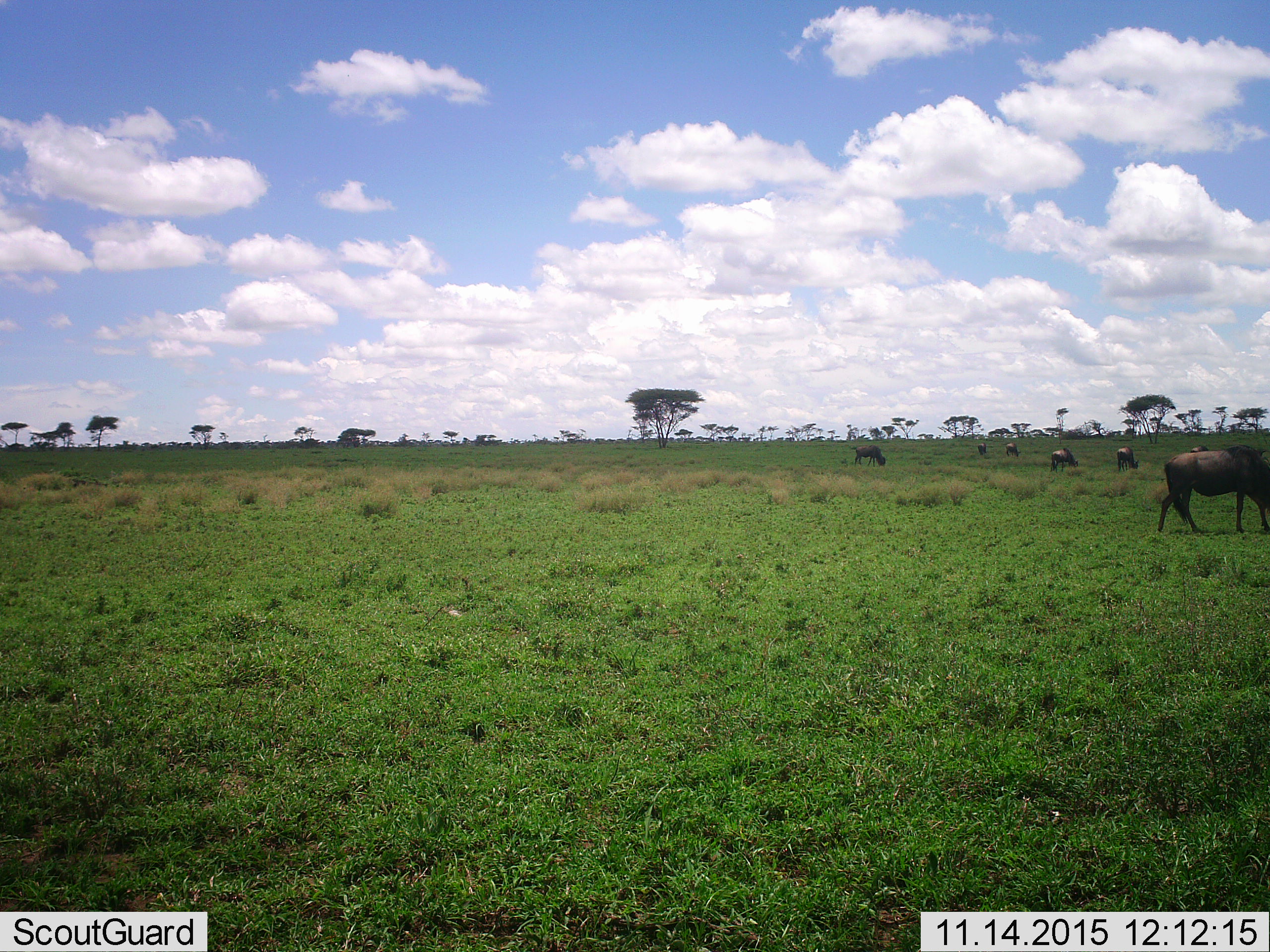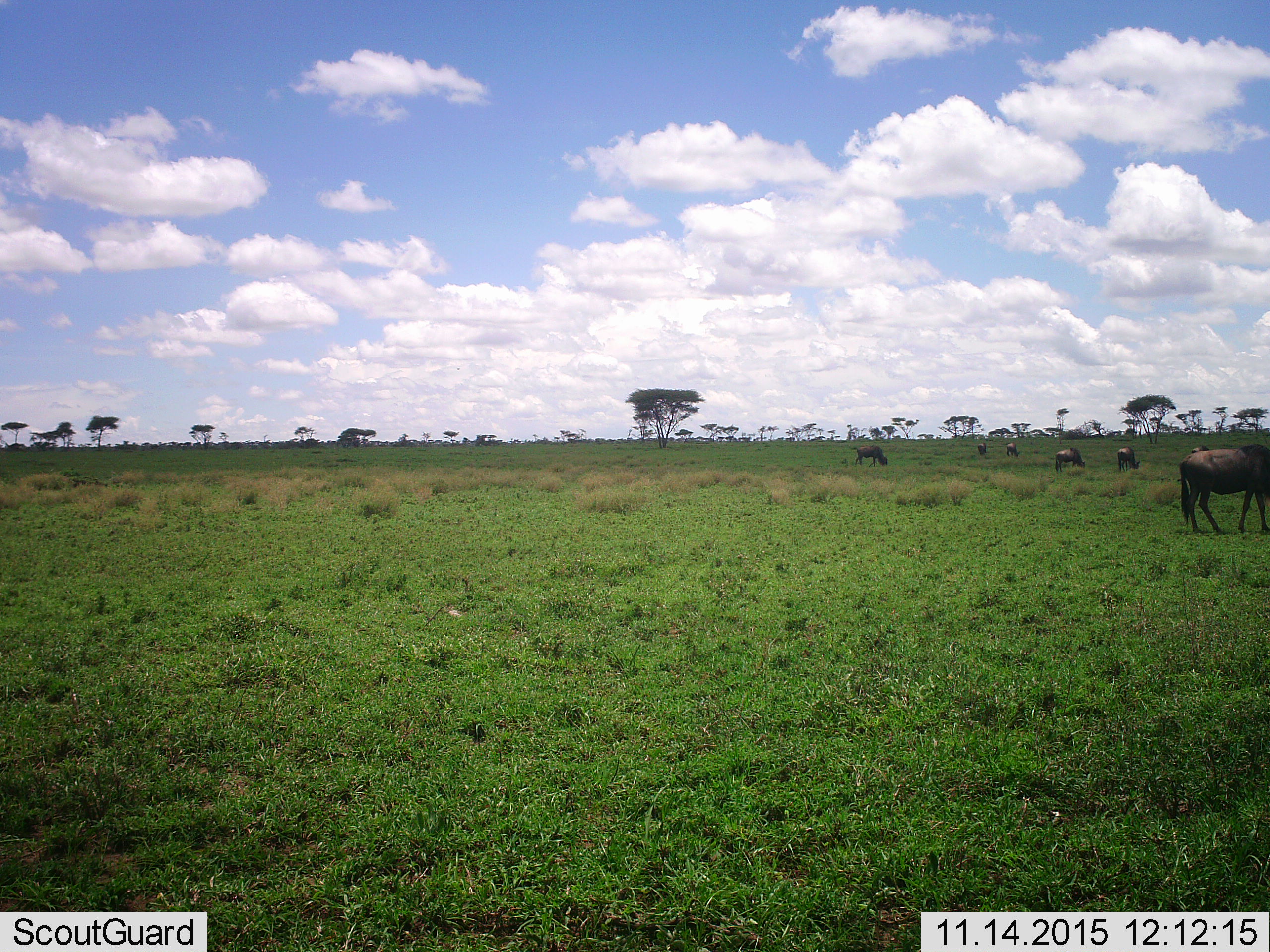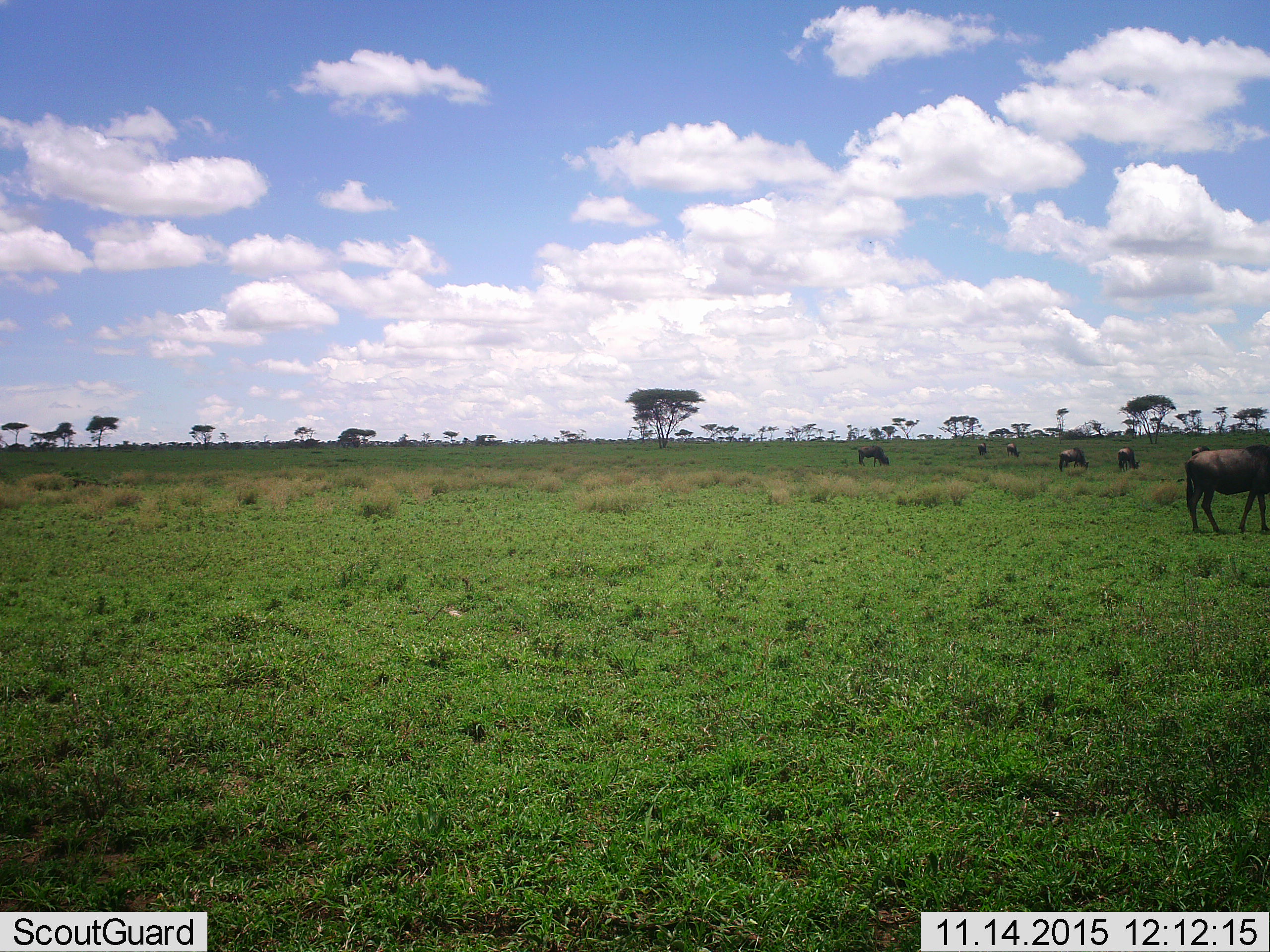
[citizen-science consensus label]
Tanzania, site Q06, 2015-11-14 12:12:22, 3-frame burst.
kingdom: Animalia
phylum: Chordata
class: Mammalia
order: Artiodactyla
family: Bovidae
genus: Connochaetes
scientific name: Connochaetes taurinus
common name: blue wildebeest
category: wildebeest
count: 7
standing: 0%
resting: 0%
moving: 67%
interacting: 0%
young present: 0%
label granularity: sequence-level